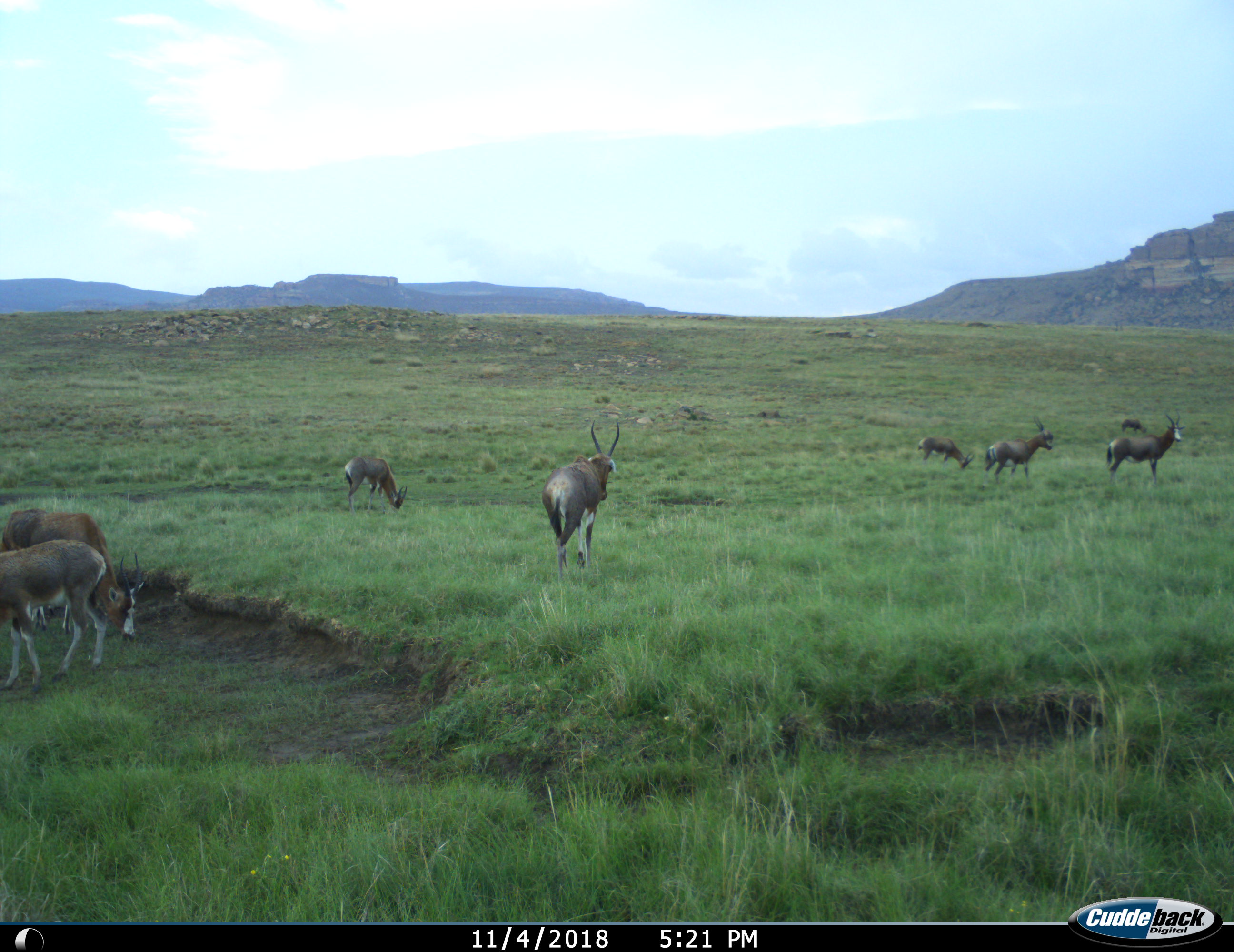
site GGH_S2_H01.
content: unidentified animal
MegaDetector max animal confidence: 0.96